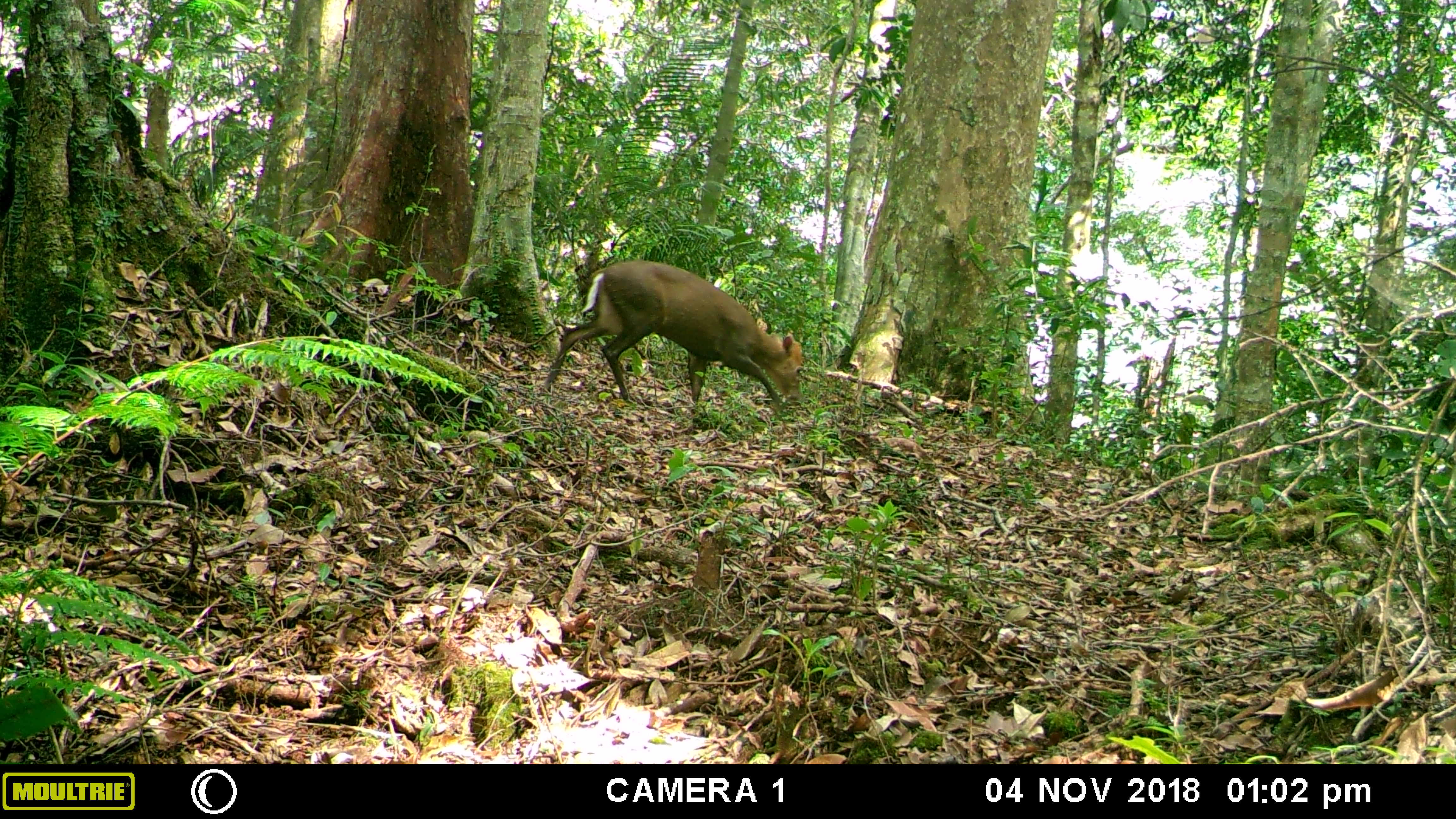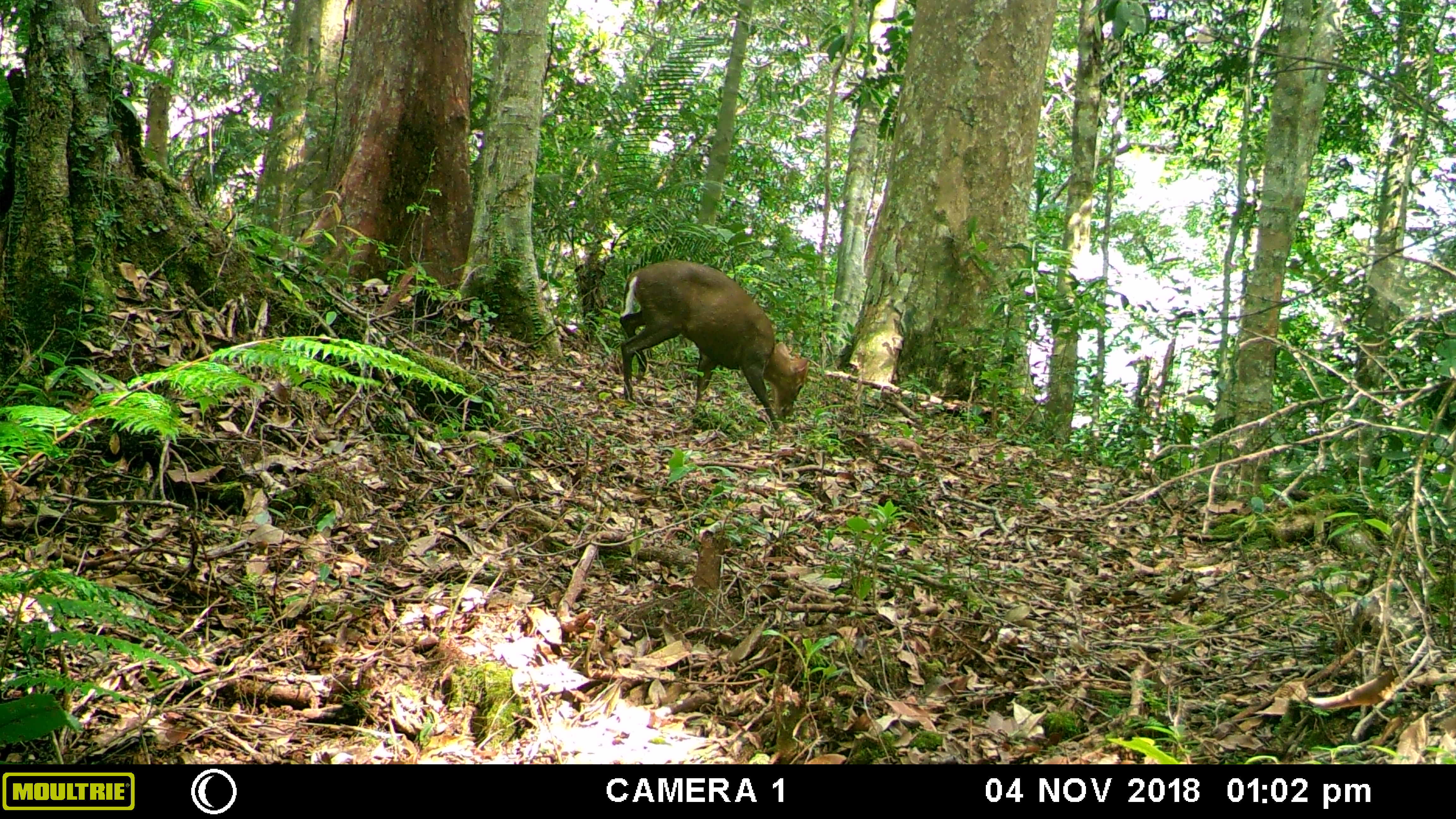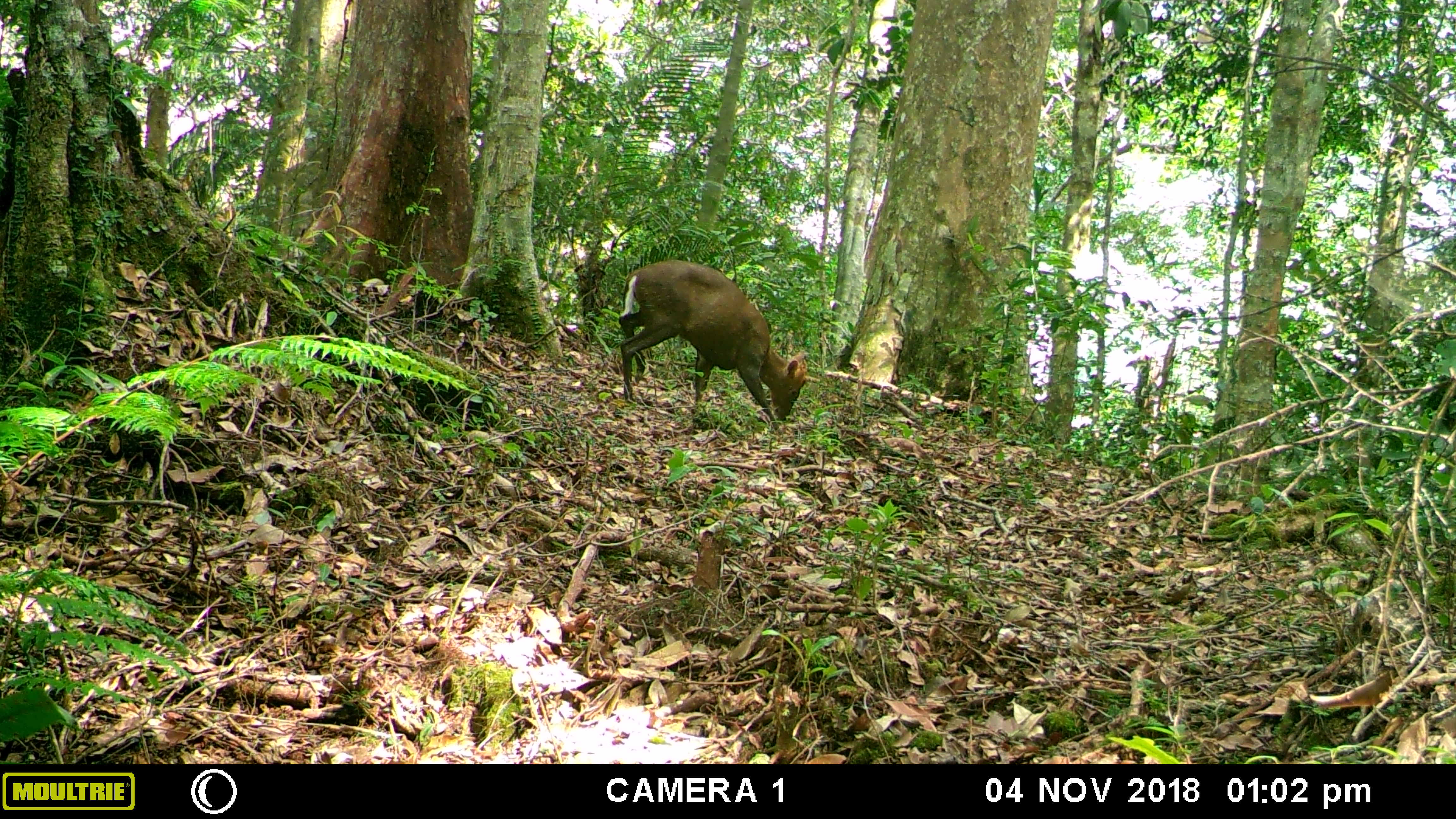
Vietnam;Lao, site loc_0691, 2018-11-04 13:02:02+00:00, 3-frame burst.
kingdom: Animalia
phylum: Chordata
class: Mammalia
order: Artiodactyla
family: Cervidae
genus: Muntiacus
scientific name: Muntiacus rooseveltorum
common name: roosevelt's muntjac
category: roosevelts muntjac group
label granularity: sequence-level